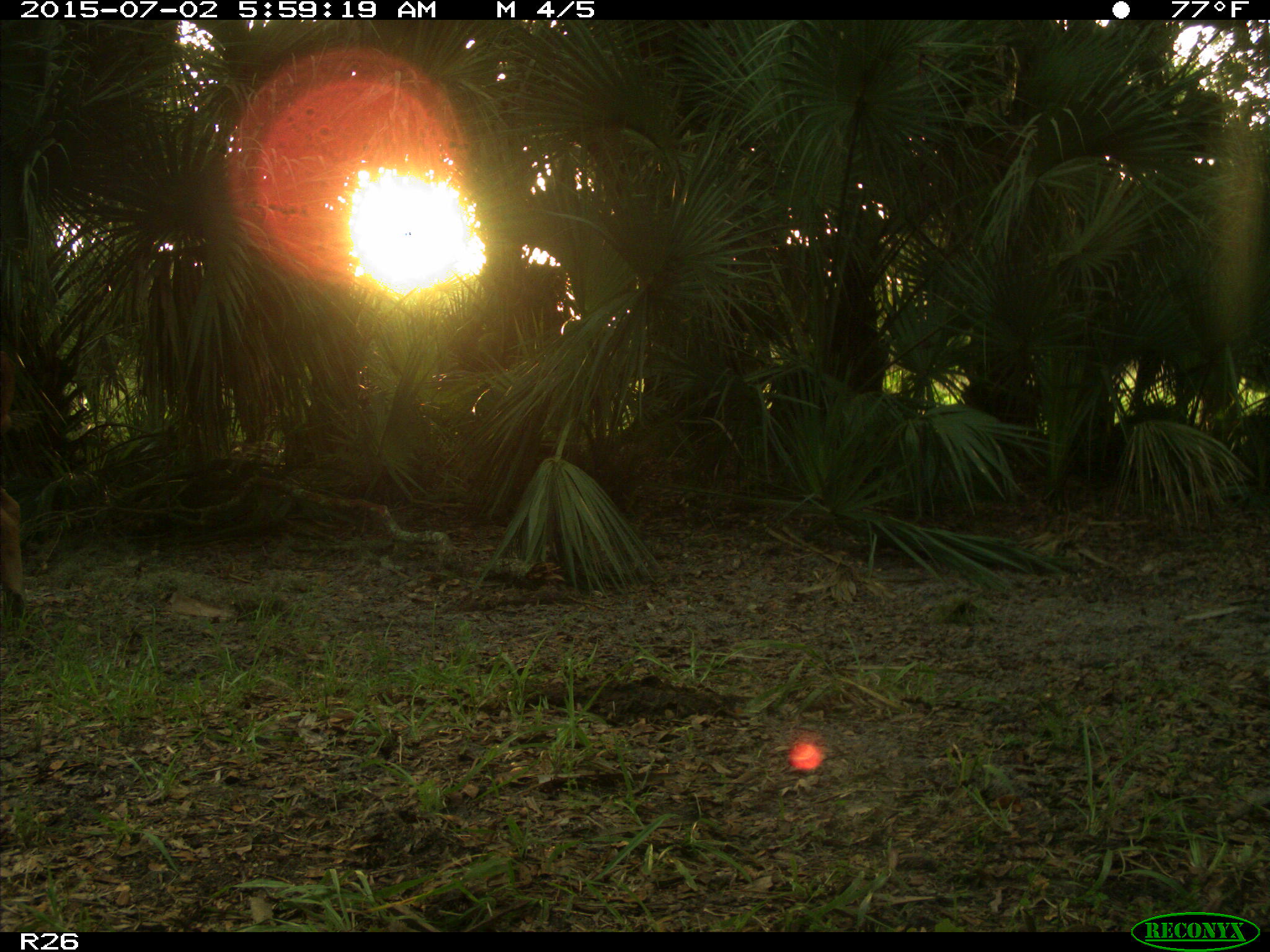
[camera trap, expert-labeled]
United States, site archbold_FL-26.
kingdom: Animalia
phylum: Chordata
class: Mammalia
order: Artiodactyla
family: Bovidae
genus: Bos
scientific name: Bos taurus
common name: domestic cow